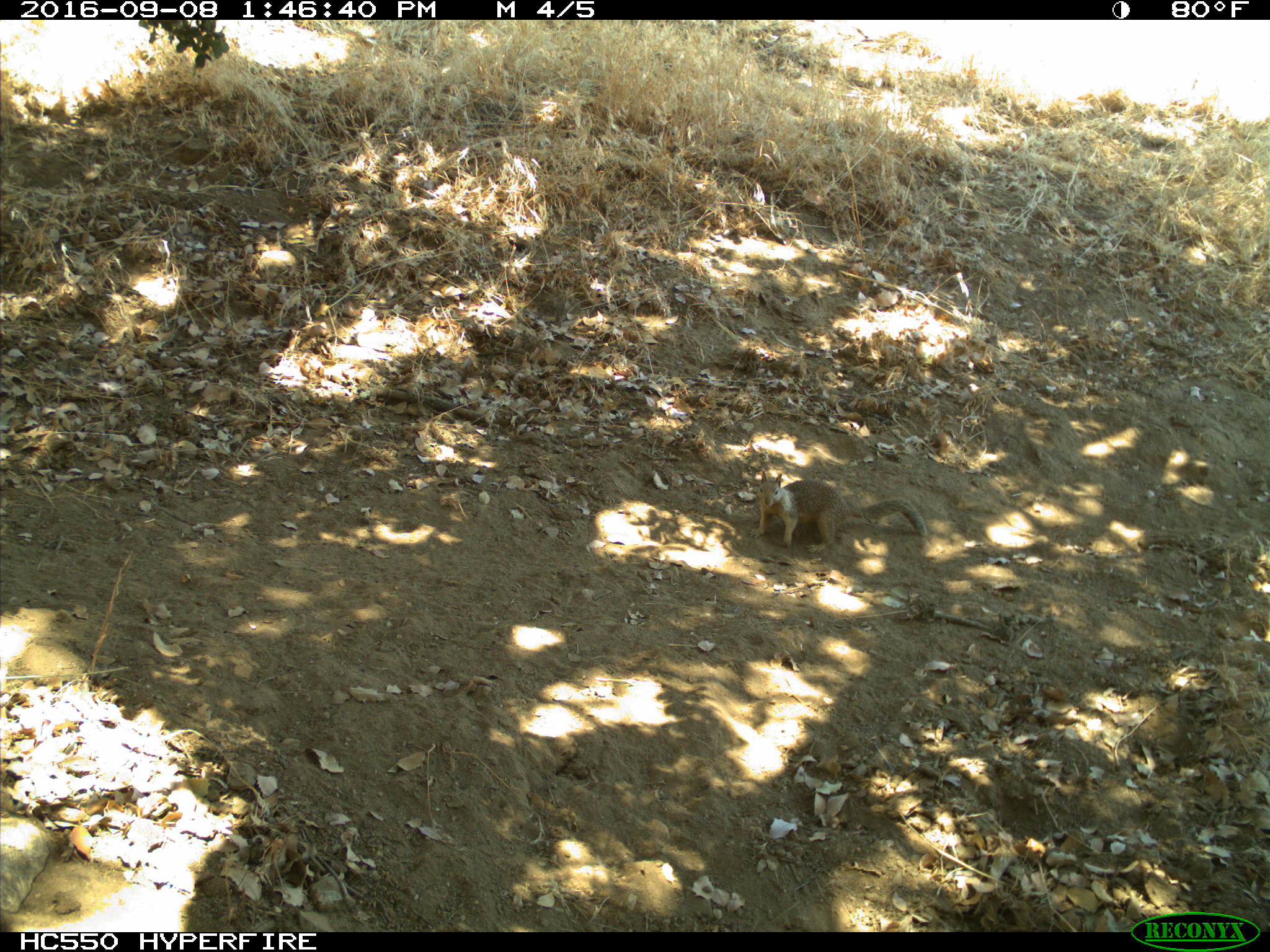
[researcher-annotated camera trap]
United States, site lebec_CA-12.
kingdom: Animalia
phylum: Chordata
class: Mammalia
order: Rodentia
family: Sciuridae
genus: Otospermophilus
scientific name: Otospermophilus beecheyi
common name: california ground squirrel